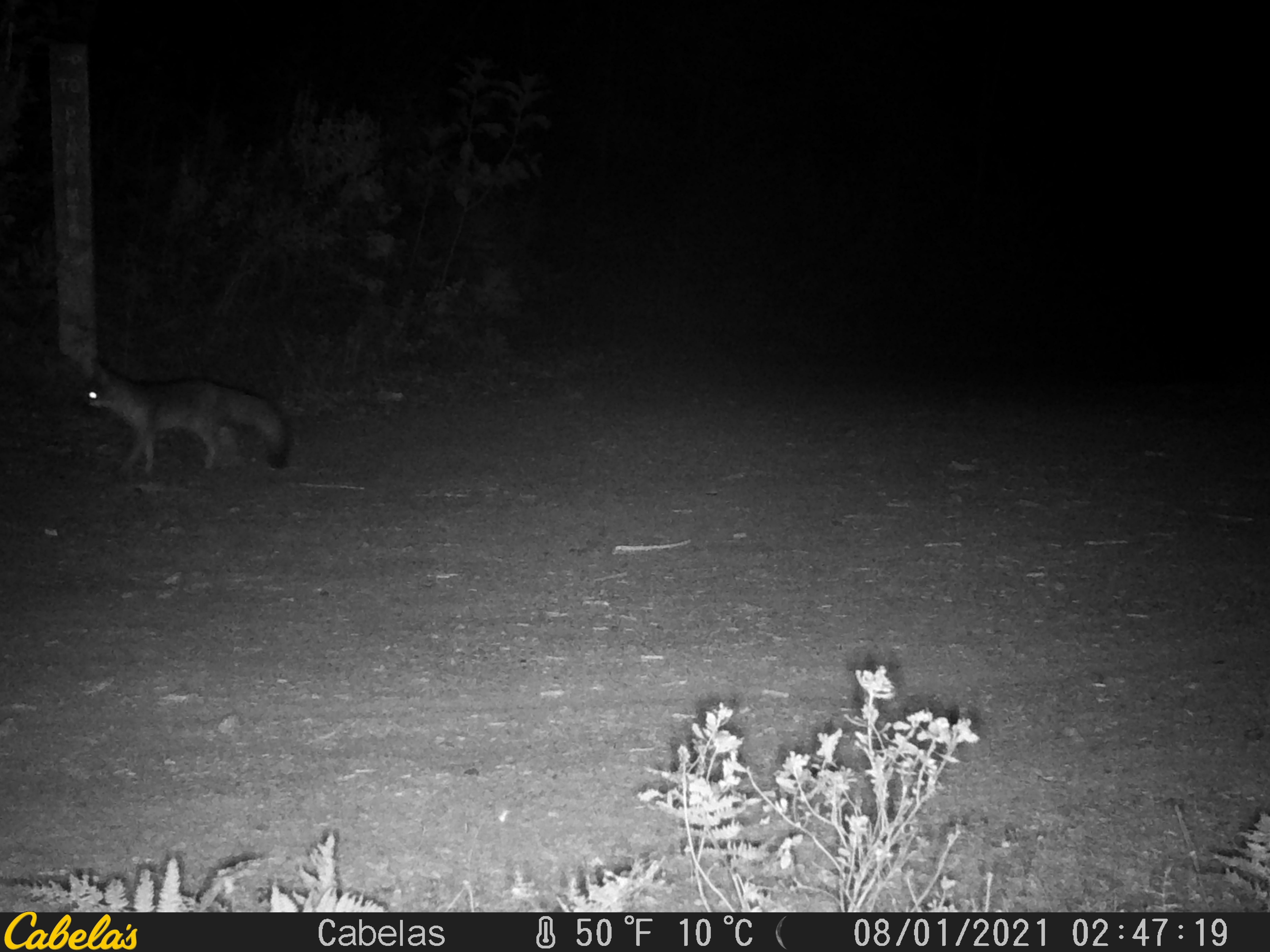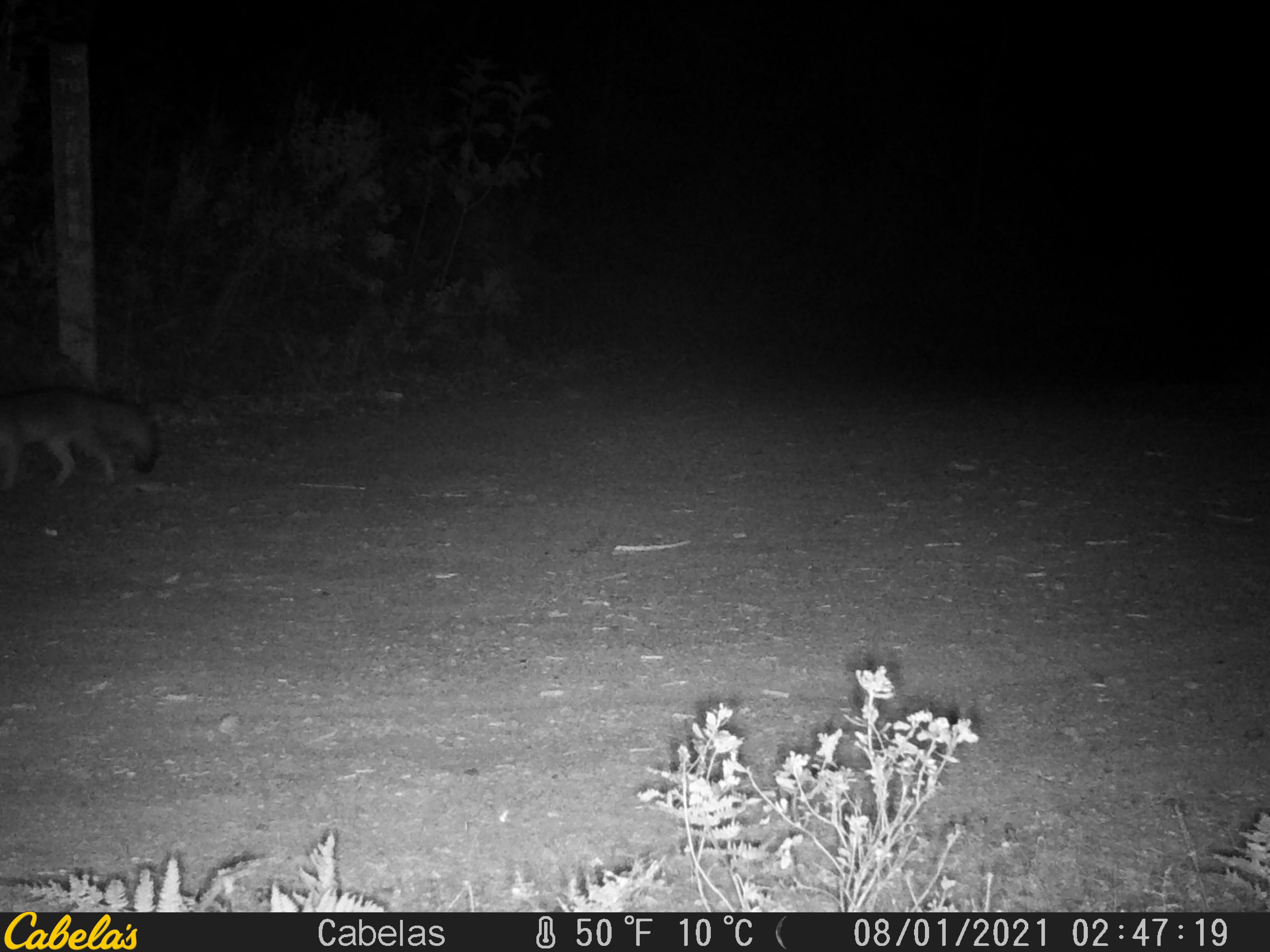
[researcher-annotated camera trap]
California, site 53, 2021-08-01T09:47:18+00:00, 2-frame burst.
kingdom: Animalia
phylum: Chordata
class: Mammalia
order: Carnivora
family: Canidae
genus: Urocyon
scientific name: Urocyon cinereoargenteus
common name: gray fox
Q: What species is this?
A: Gray fox (Urocyon cinereoargenteus).